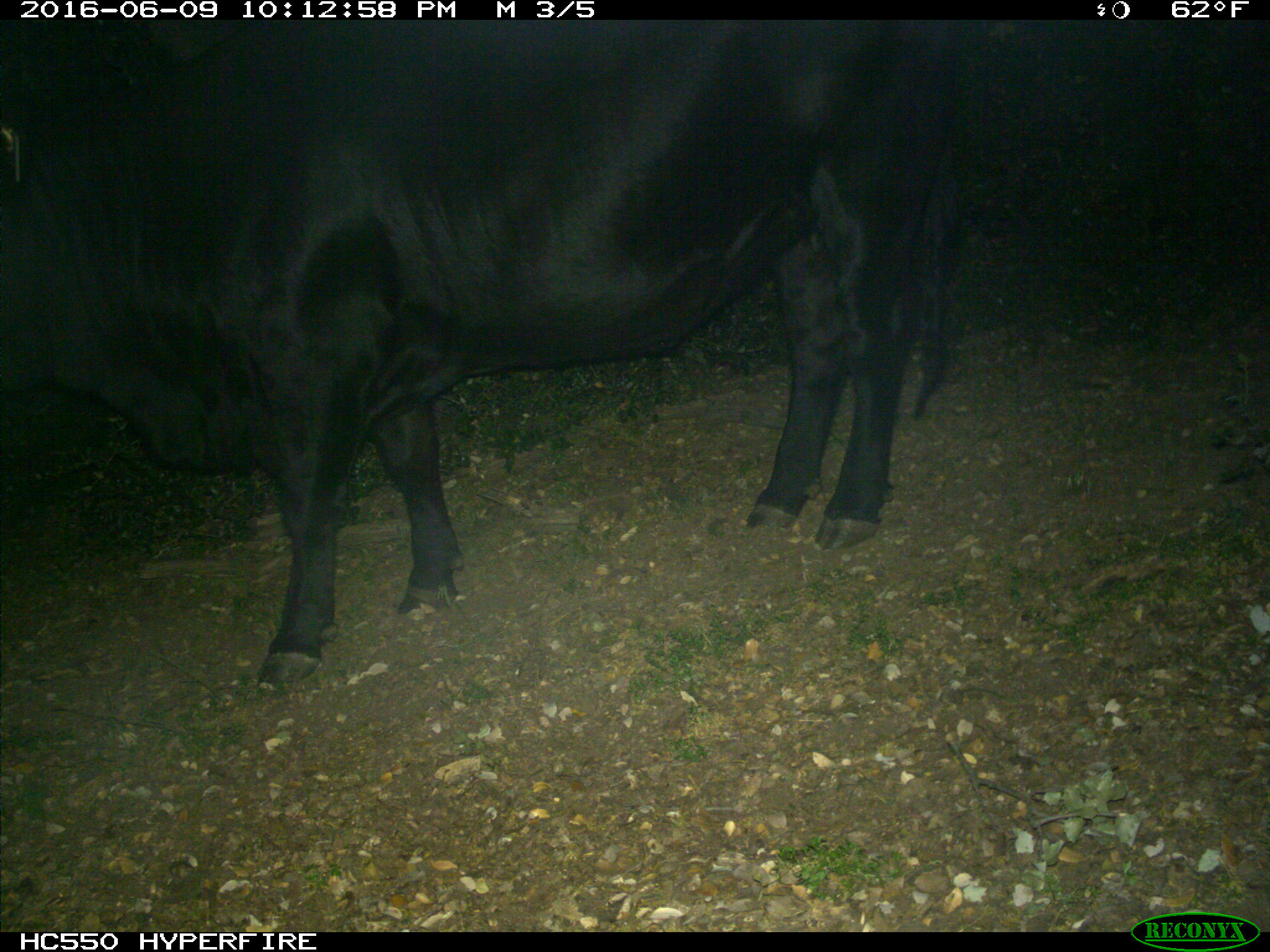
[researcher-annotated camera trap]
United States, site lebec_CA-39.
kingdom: Animalia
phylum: Chordata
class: Mammalia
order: Artiodactyla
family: Bovidae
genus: Bos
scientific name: Bos taurus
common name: domestic cow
Bos taurus (domestic cow).